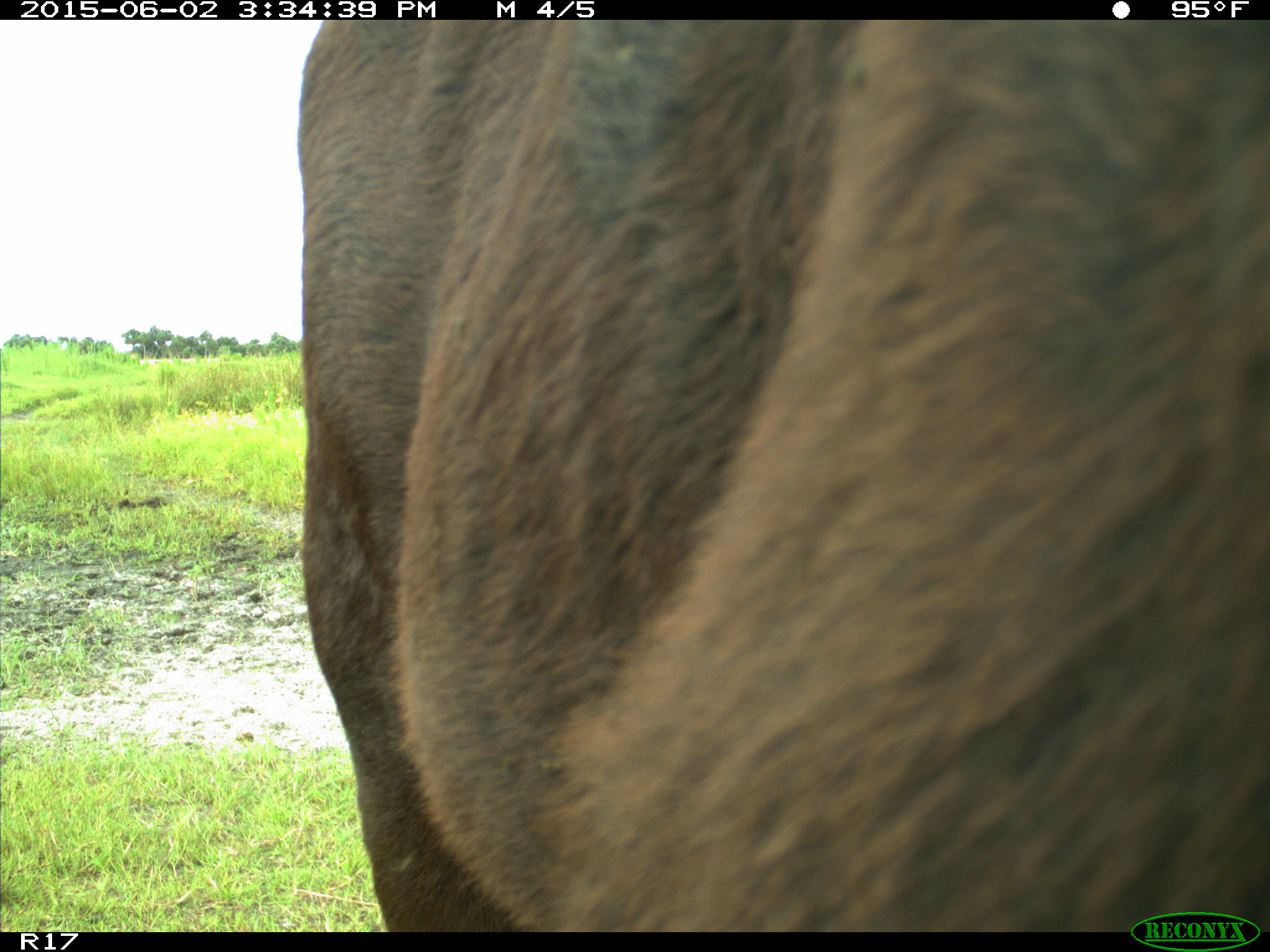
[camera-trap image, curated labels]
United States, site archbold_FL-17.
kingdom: Animalia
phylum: Chordata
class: Mammalia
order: Artiodactyla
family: Bovidae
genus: Bos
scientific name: Bos taurus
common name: domestic cow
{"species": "Bos taurus (domestic cow)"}